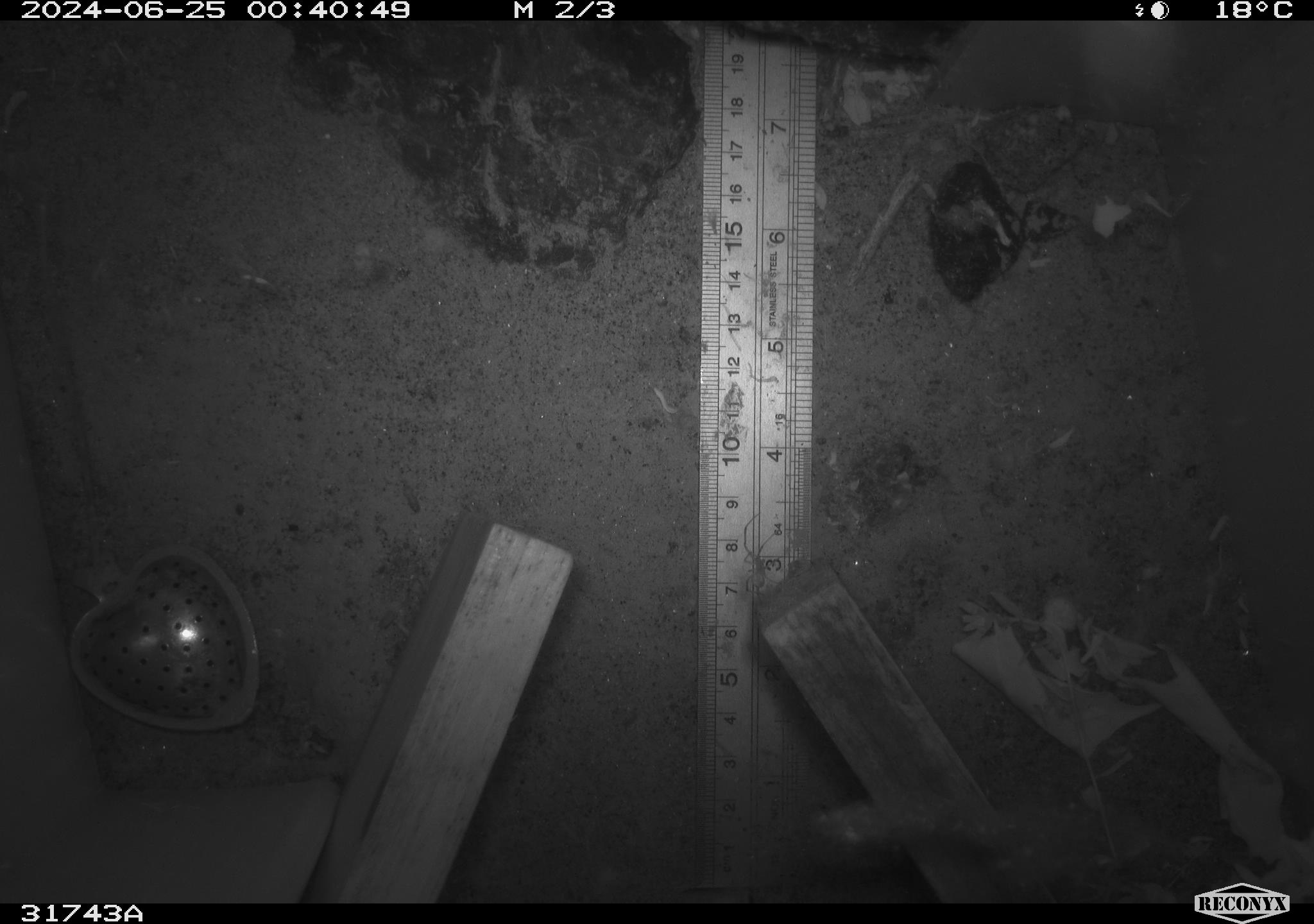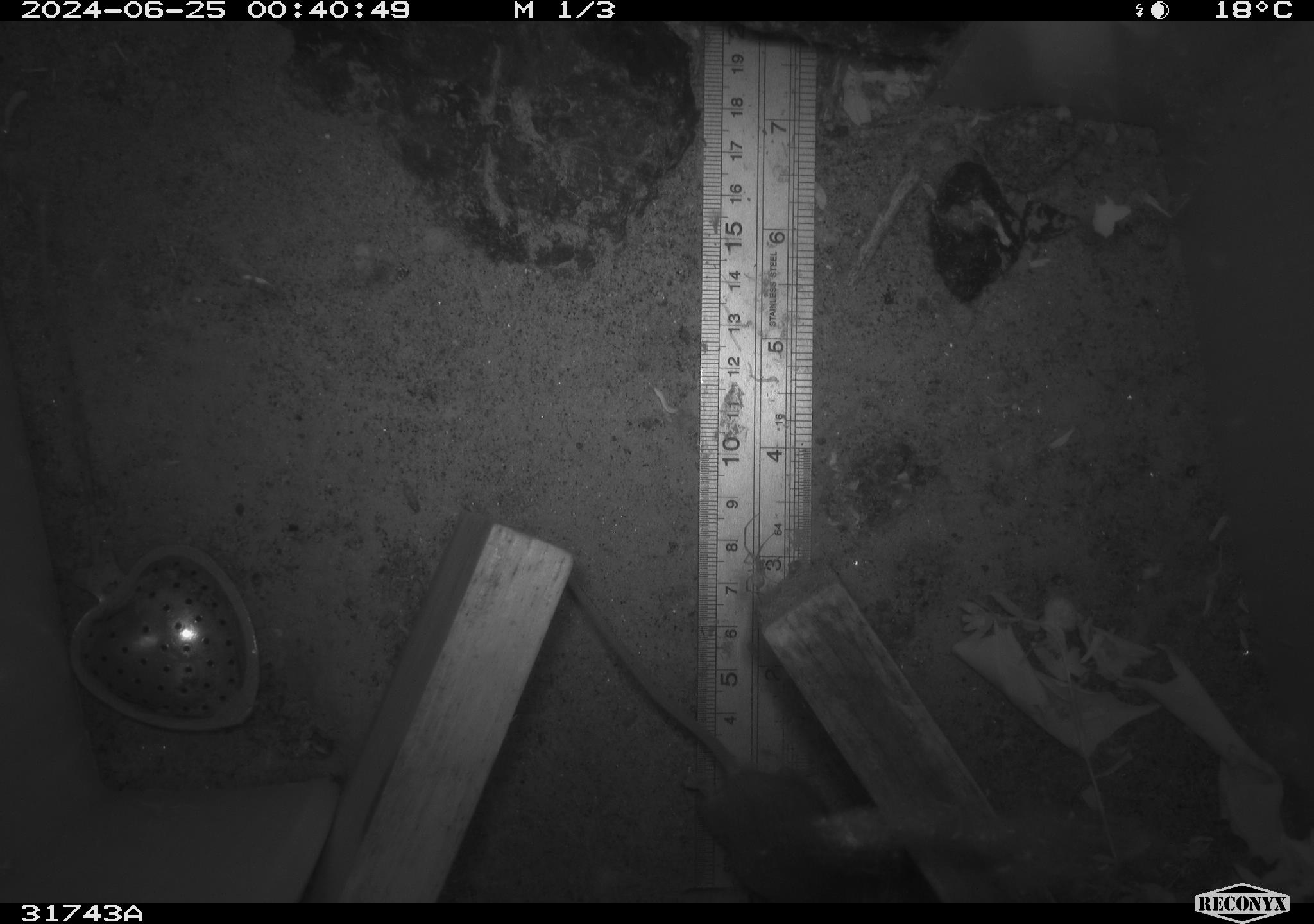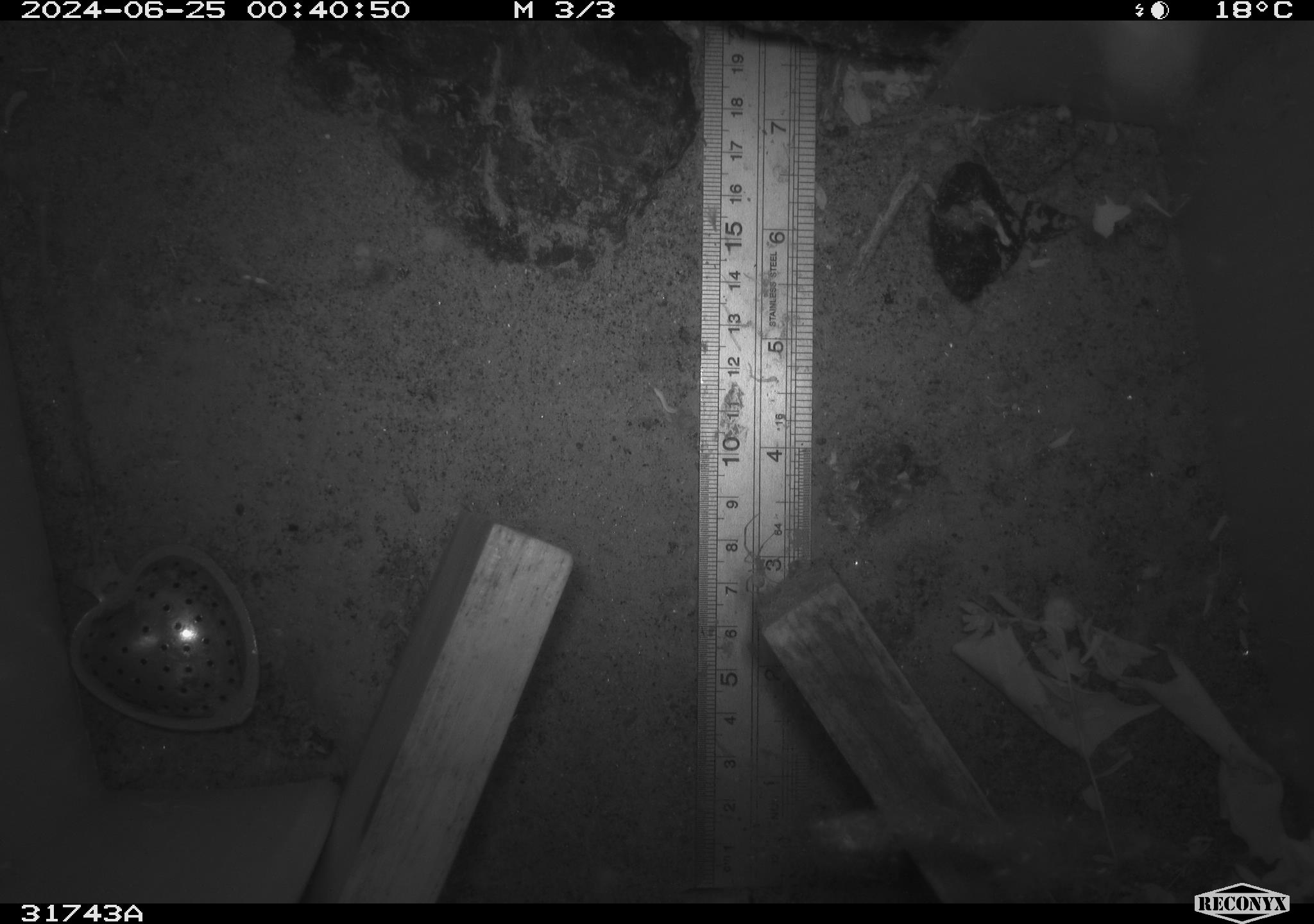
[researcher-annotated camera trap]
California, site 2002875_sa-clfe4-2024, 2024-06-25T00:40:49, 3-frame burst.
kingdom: Animalia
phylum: Chordata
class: Mammalia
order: Rodentia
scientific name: Rodentia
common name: mouse species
Mouse species (Rodentia).